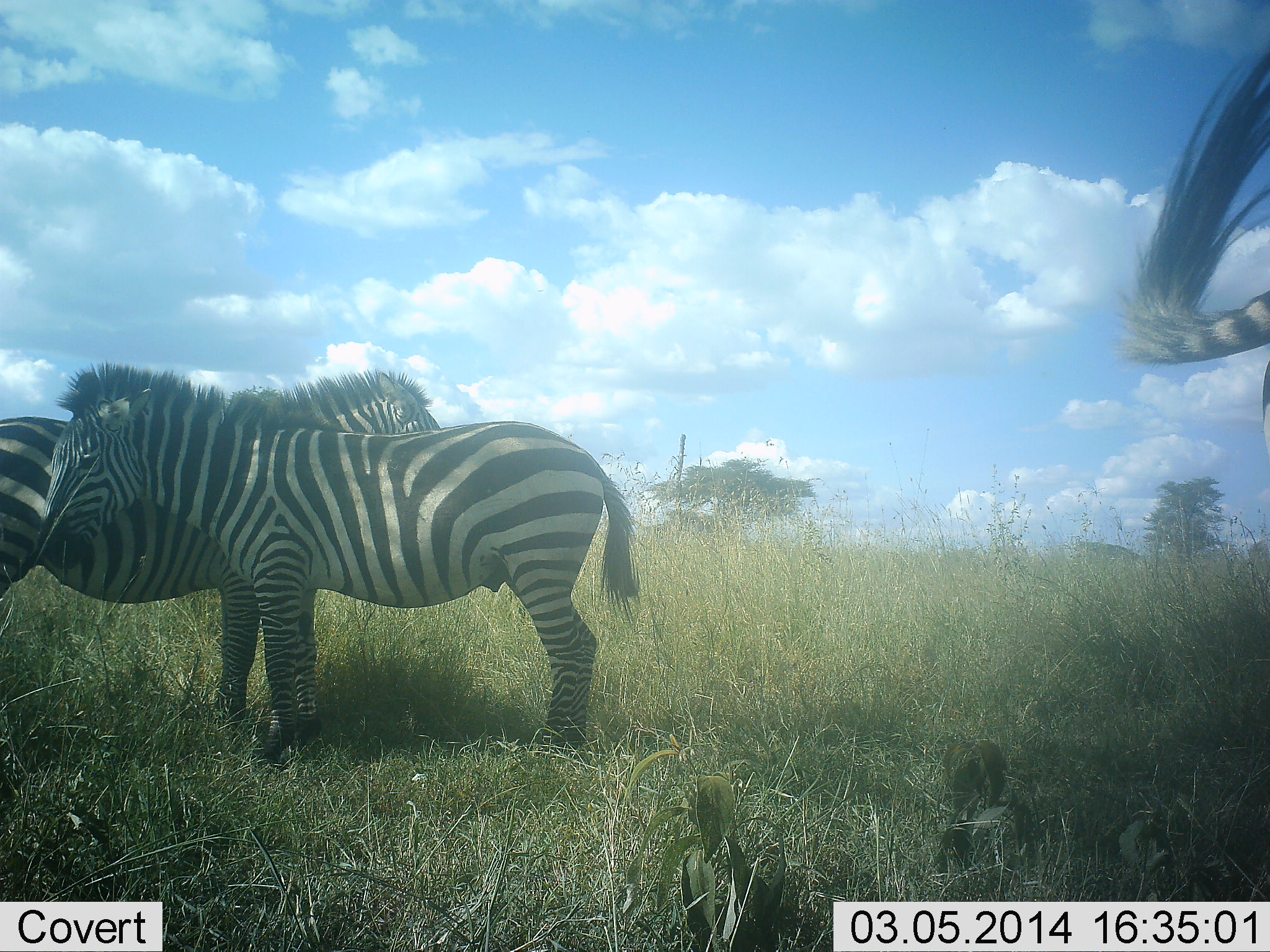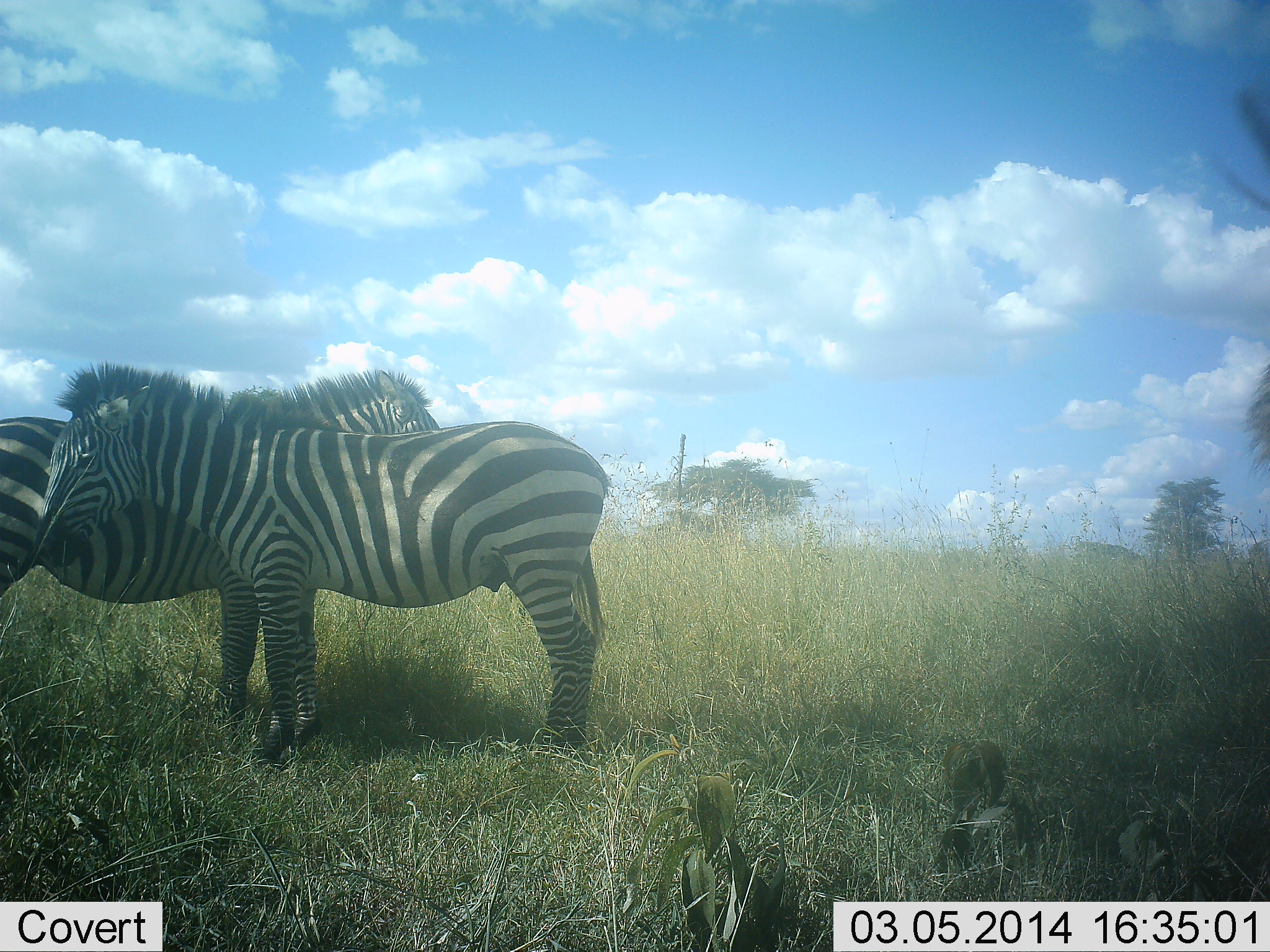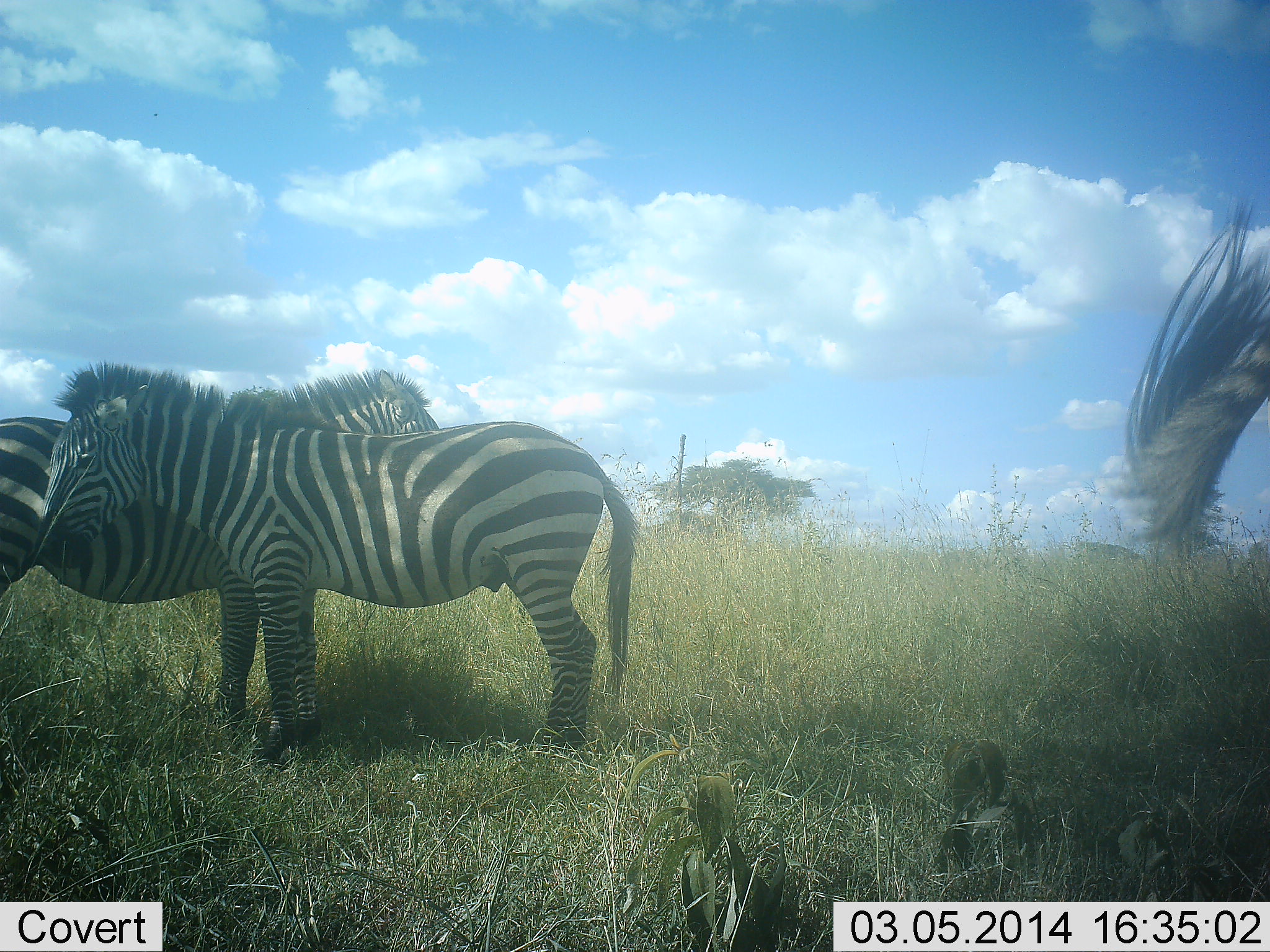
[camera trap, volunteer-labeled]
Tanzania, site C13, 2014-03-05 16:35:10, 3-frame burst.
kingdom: Animalia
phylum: Chordata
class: Mammalia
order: Perissodactyla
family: Equidae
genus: Equus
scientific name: Equus quagga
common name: plains zebra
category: zebra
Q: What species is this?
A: Zebra (plains zebra) (Equus quagga).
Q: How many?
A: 3.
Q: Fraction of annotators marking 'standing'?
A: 100%.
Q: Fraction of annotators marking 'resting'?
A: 0%.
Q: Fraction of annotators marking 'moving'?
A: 0%.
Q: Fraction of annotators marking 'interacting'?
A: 30%.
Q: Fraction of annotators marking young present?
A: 0%.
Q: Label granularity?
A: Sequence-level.